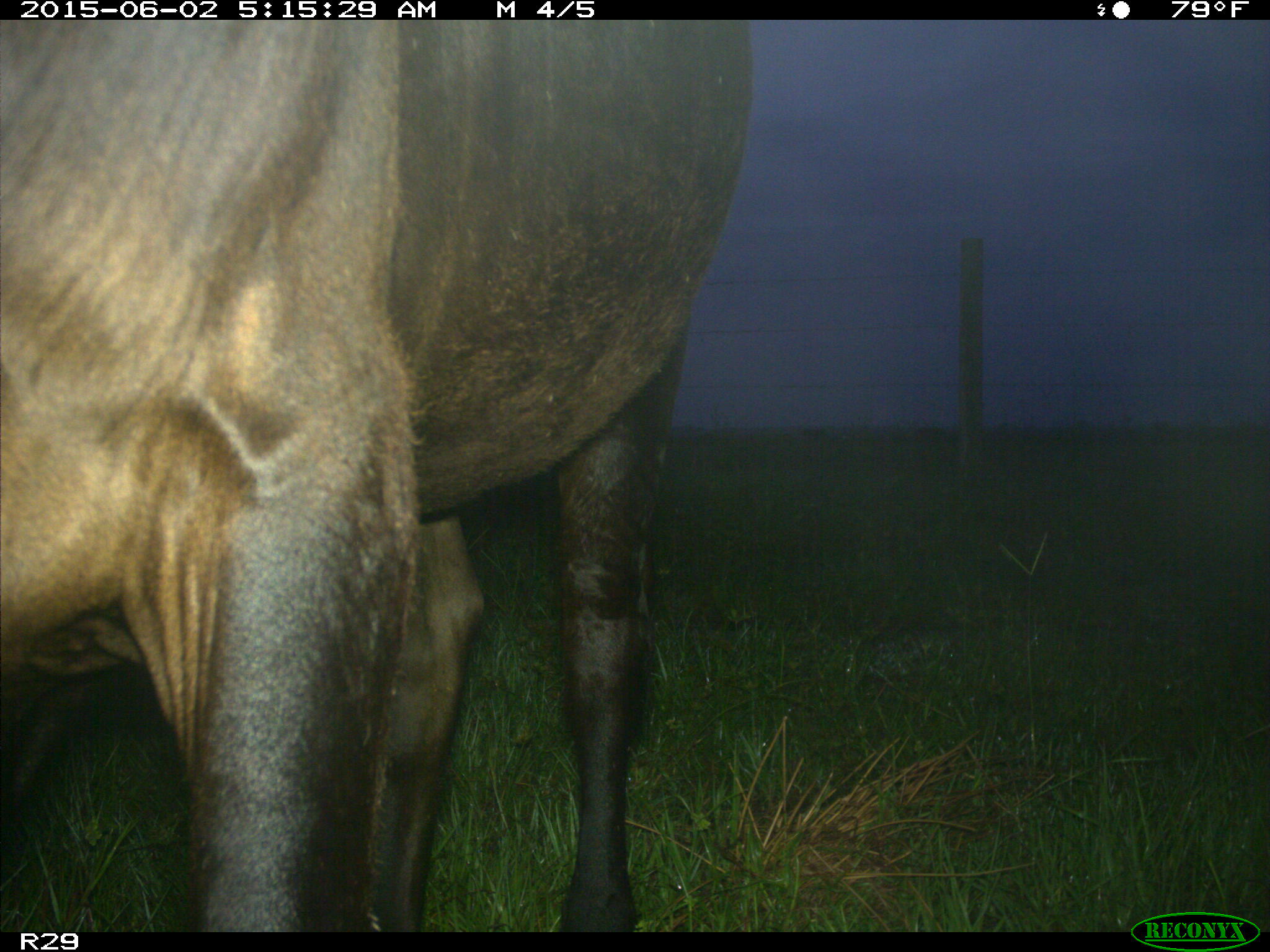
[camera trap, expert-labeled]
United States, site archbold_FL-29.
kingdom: Animalia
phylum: Chordata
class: Mammalia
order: Artiodactyla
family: Bovidae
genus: Bos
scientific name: Bos taurus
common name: domestic cow